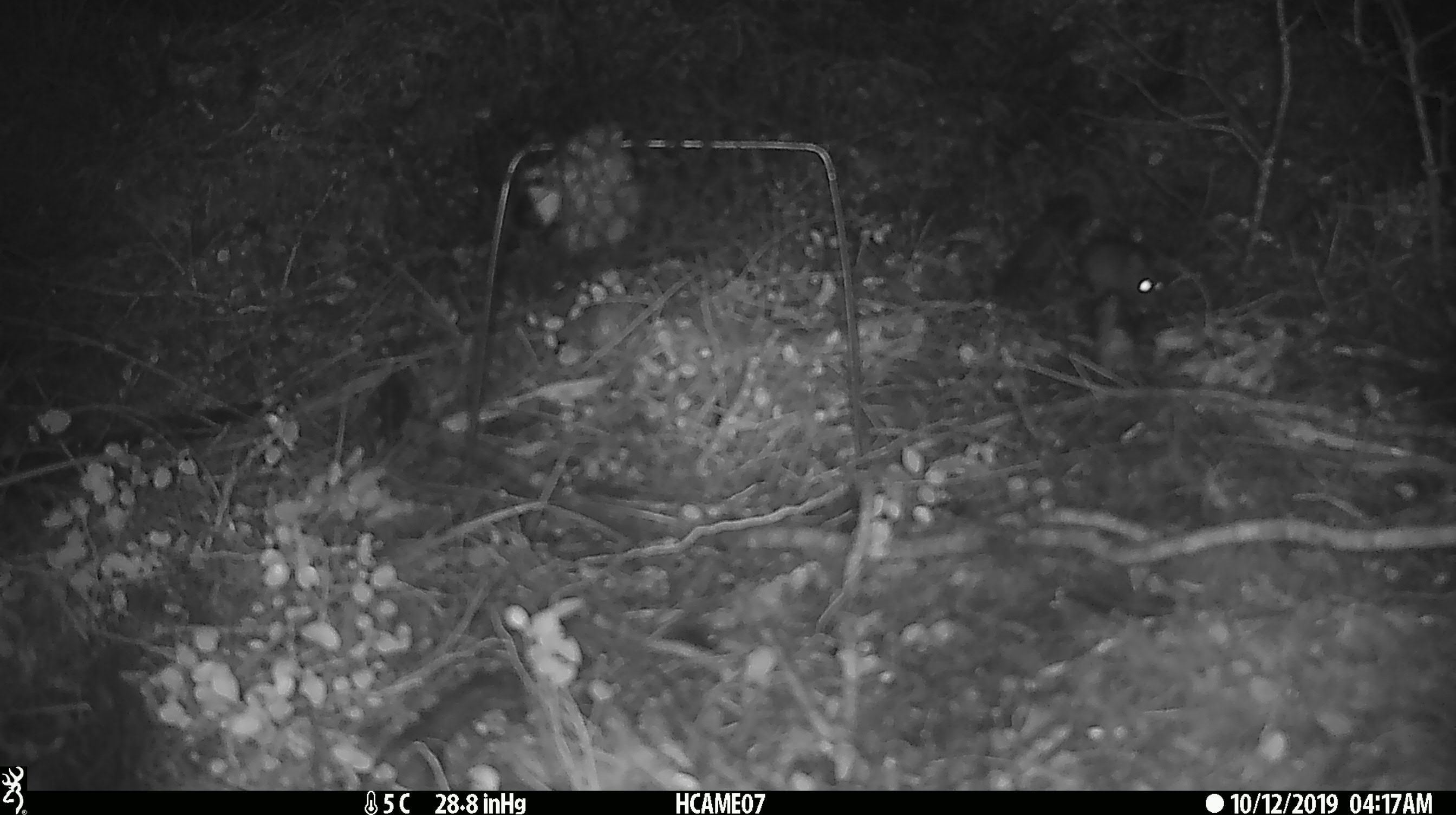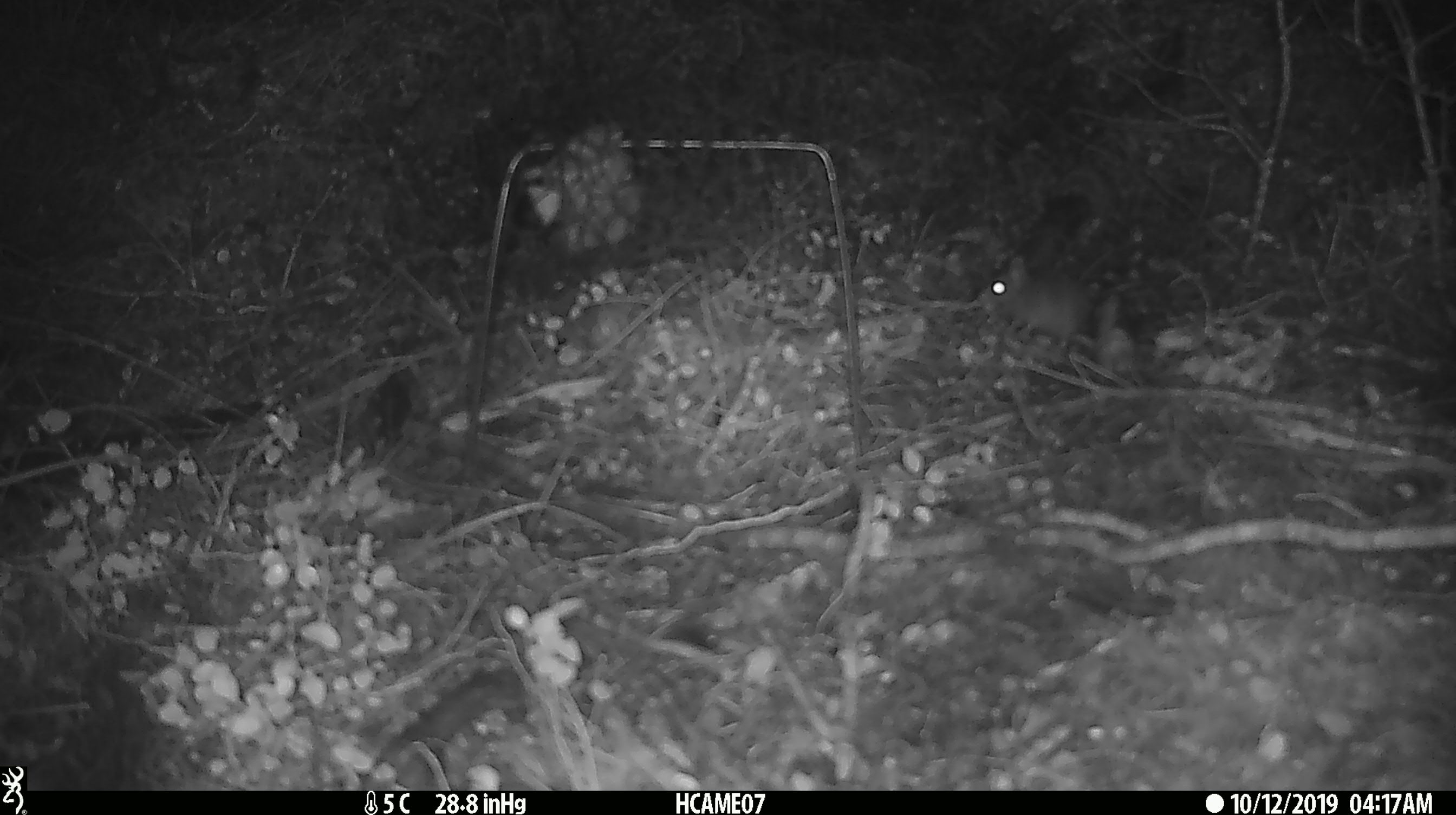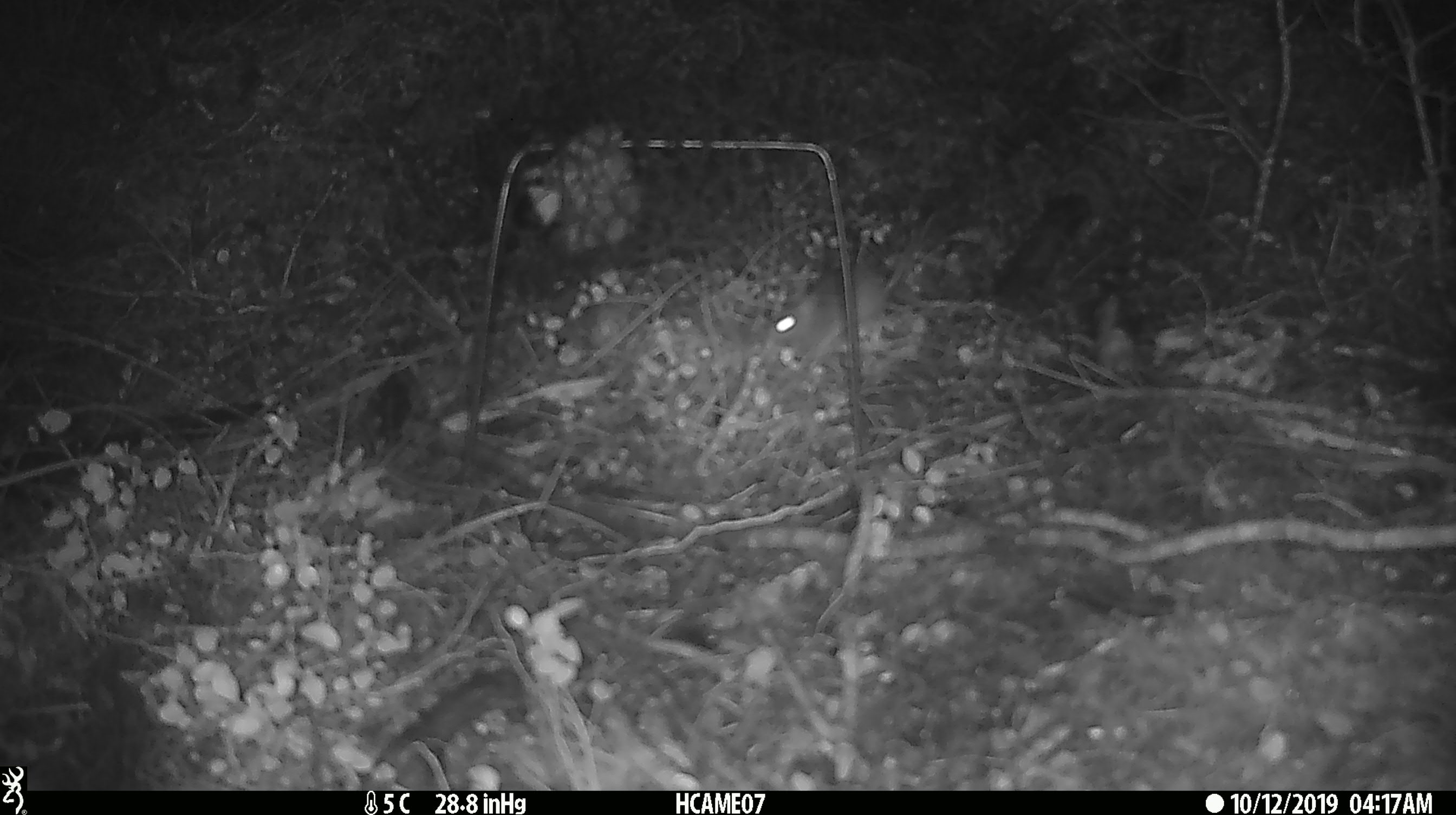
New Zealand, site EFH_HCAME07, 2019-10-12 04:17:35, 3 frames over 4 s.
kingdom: Animalia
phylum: Chordata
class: Mammalia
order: Rodentia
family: Muridae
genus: Mus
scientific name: Mus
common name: mouse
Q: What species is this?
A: Mouse (Mus).